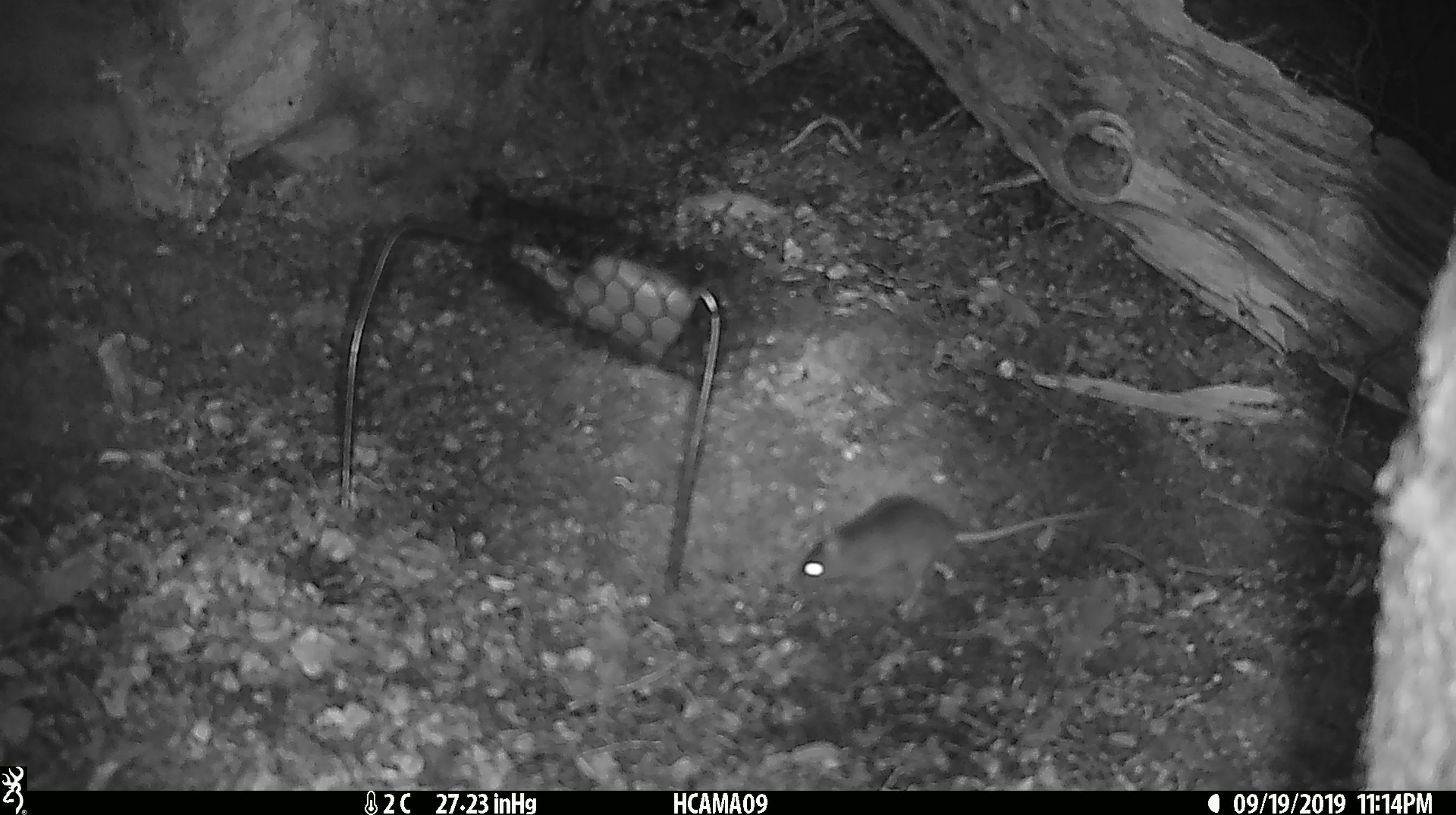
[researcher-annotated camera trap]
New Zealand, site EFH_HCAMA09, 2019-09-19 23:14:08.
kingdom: Animalia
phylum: Chordata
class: Mammalia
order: Rodentia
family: Muridae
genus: Mus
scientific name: Mus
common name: mouse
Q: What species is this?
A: Mouse (Mus).